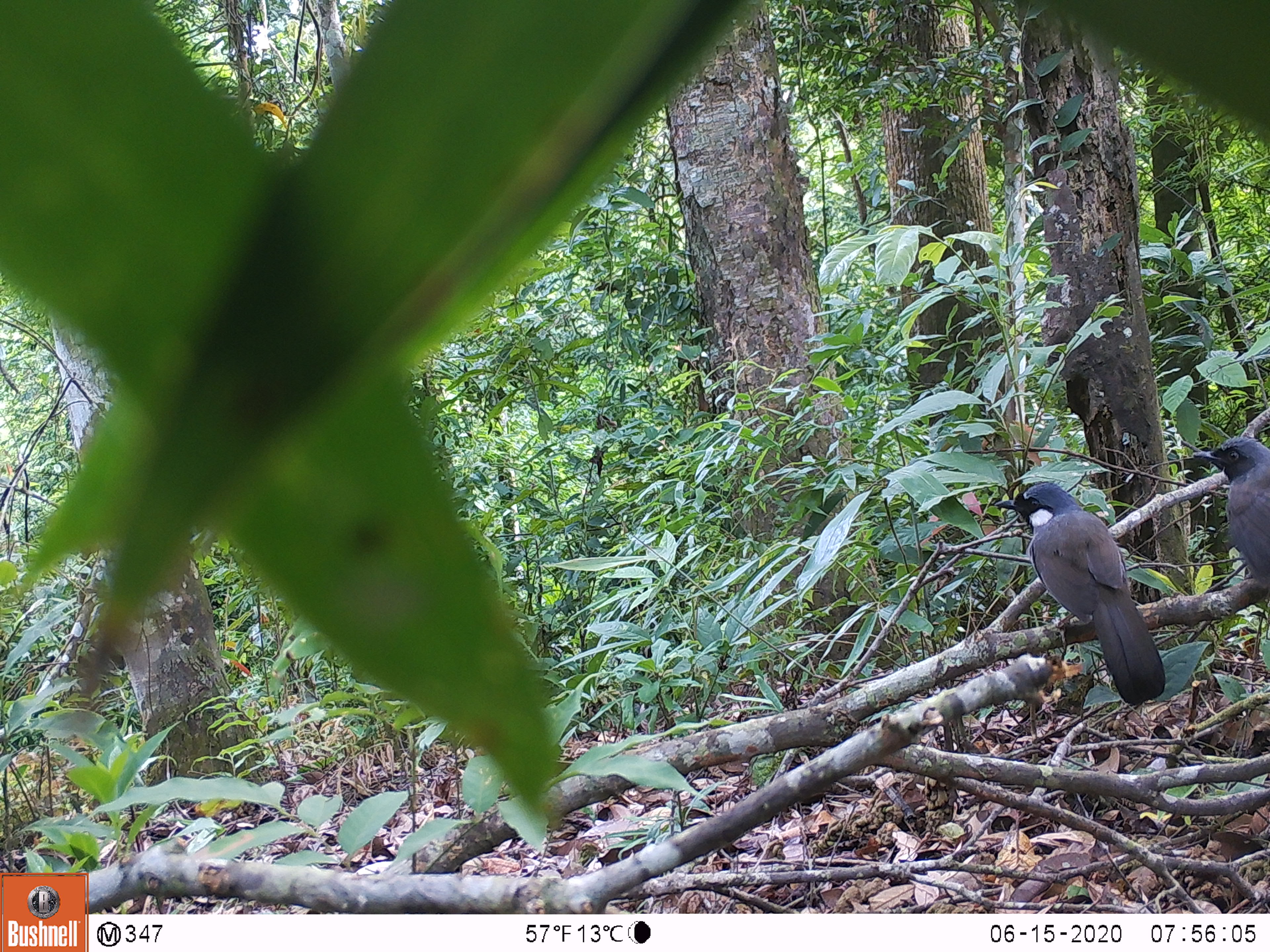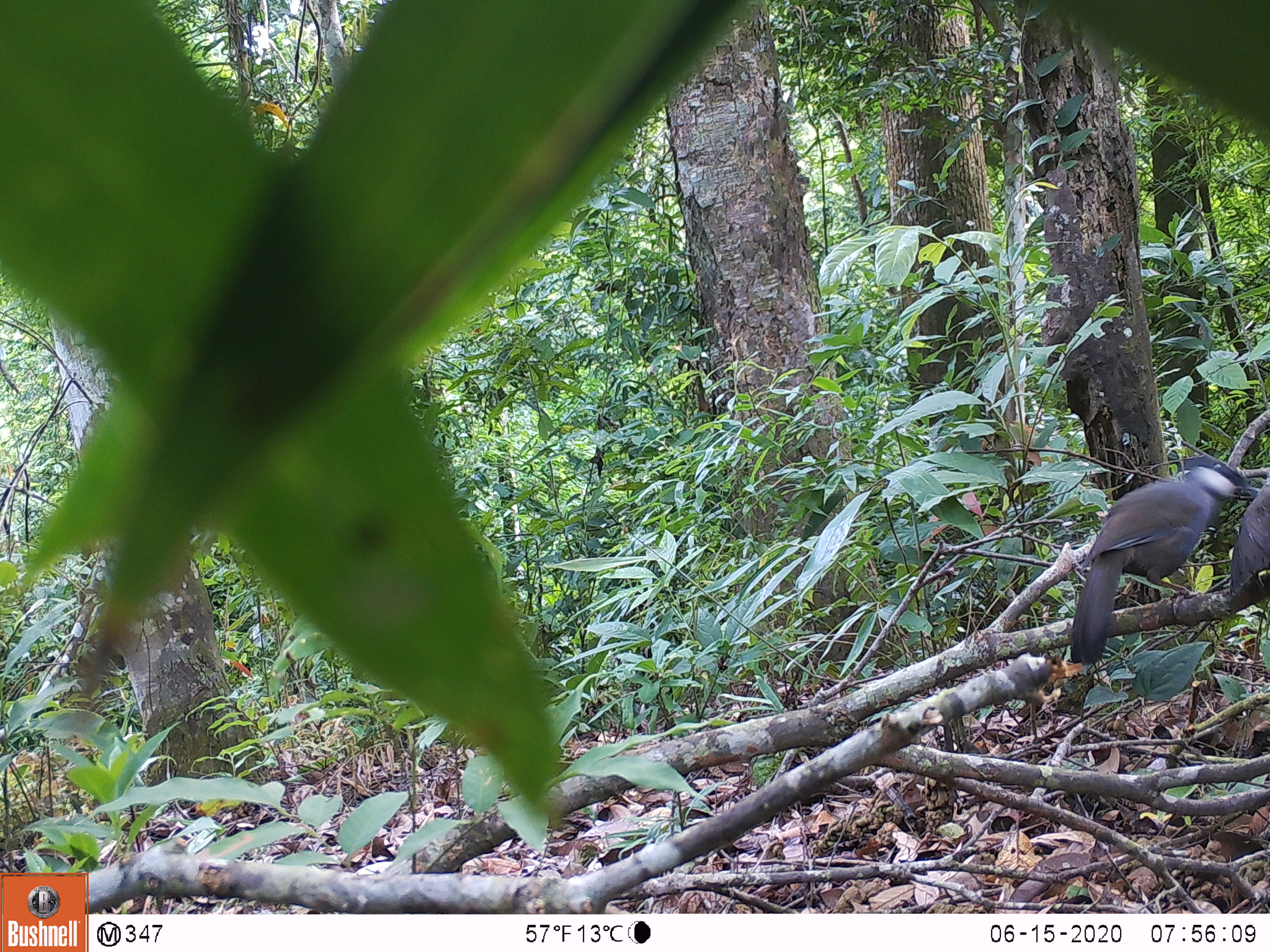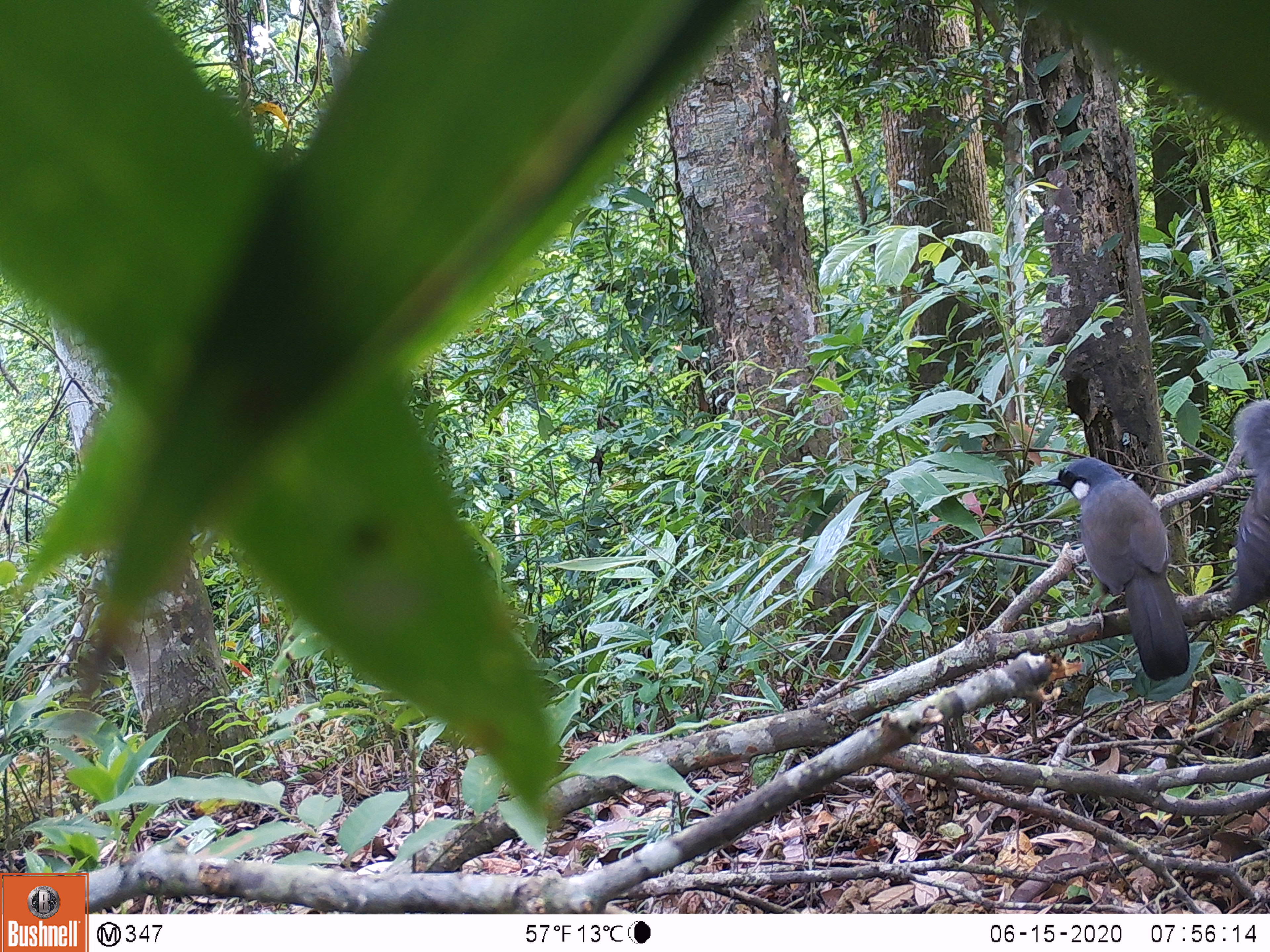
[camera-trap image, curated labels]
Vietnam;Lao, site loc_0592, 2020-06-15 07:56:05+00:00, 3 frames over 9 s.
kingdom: Animalia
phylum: Chordata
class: Aves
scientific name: Aves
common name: bird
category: unidentified bird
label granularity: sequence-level